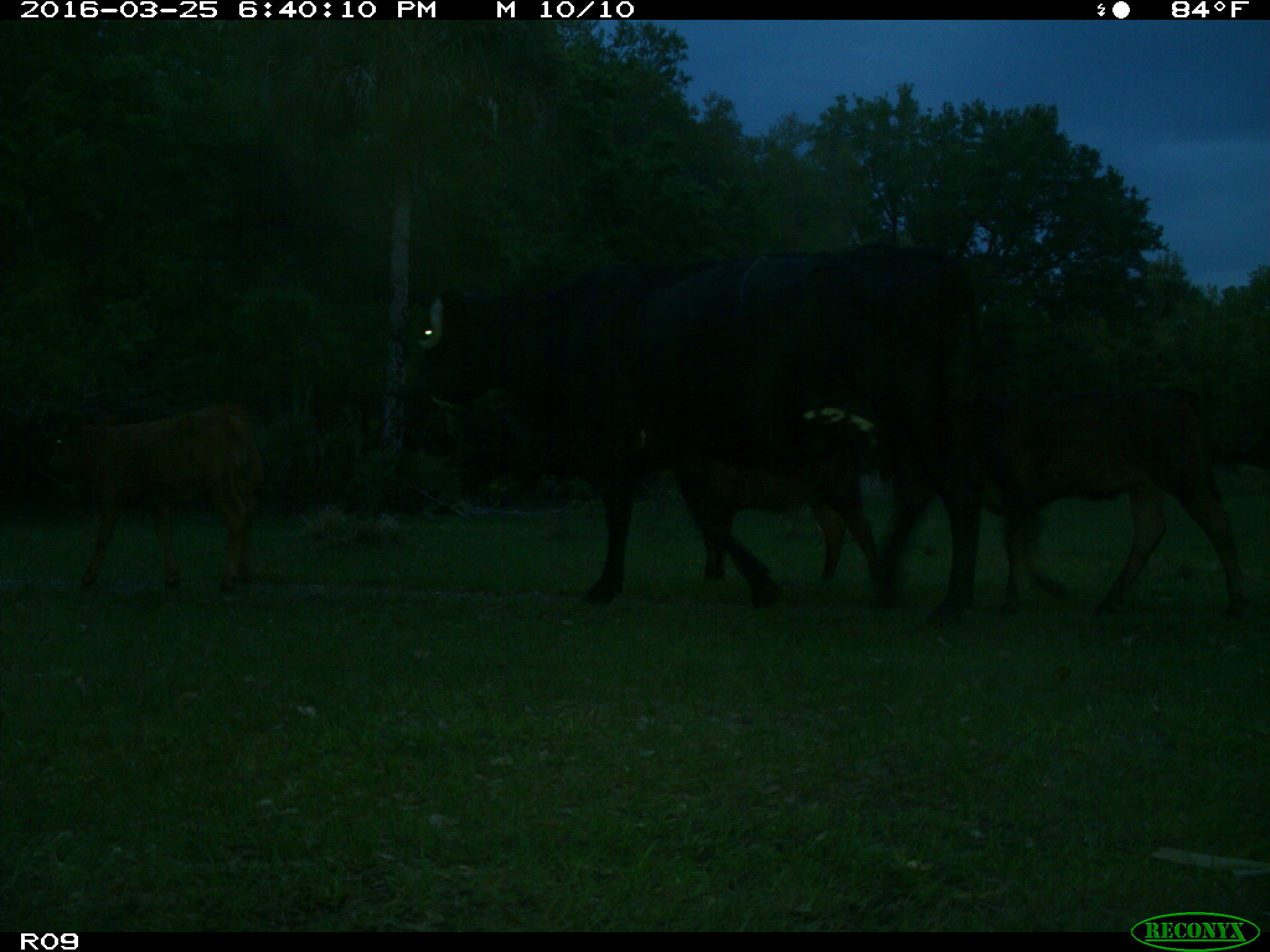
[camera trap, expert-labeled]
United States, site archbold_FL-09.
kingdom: Animalia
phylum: Chordata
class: Mammalia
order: Artiodactyla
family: Bovidae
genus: Bos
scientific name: Bos taurus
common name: domestic cow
Bos taurus (domestic cow).